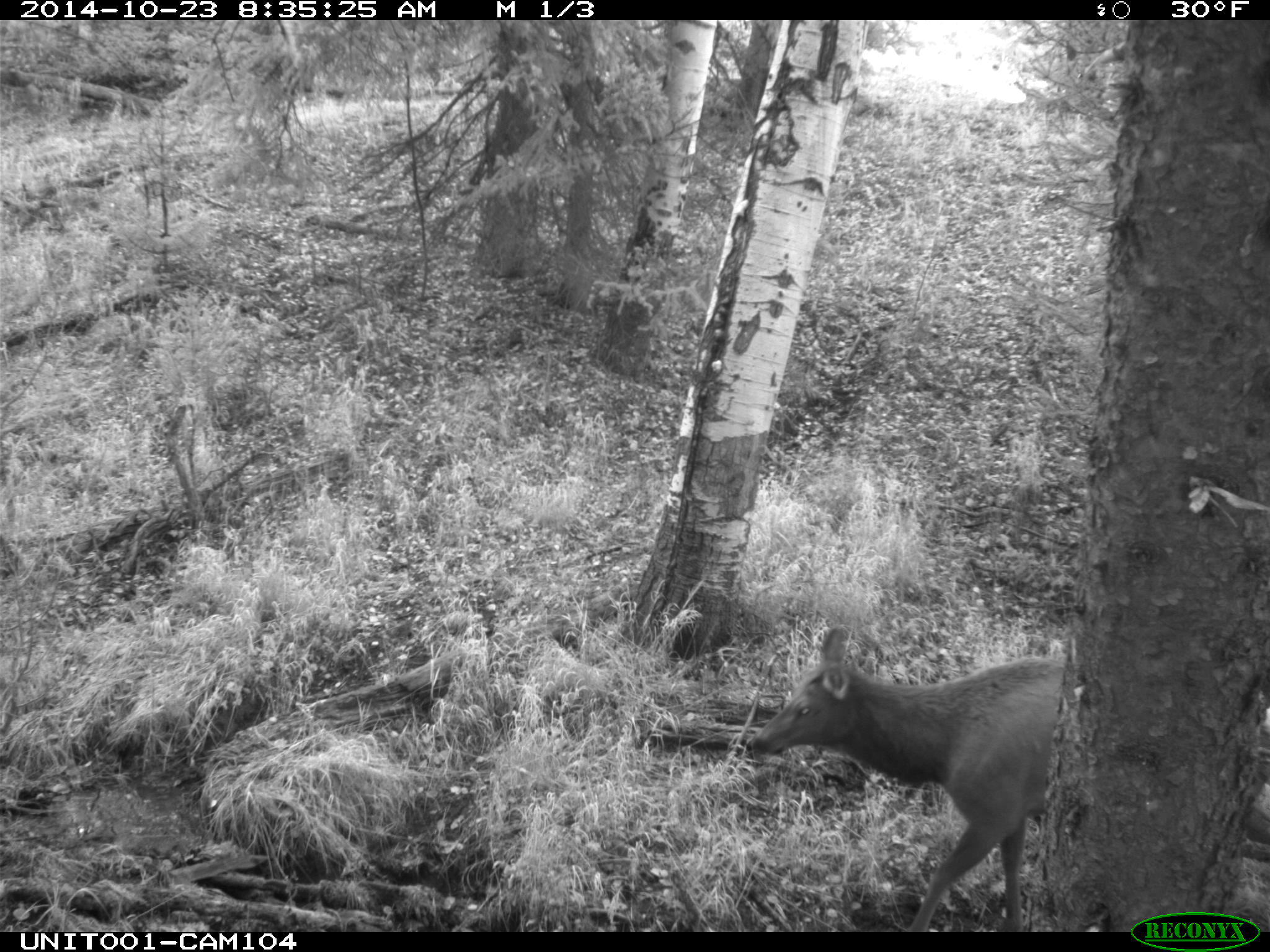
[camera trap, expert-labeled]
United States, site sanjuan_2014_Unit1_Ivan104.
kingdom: Animalia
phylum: Chordata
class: Mammalia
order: Artiodactyla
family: Cervidae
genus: Cervus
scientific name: Cervus elaphus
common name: red deer